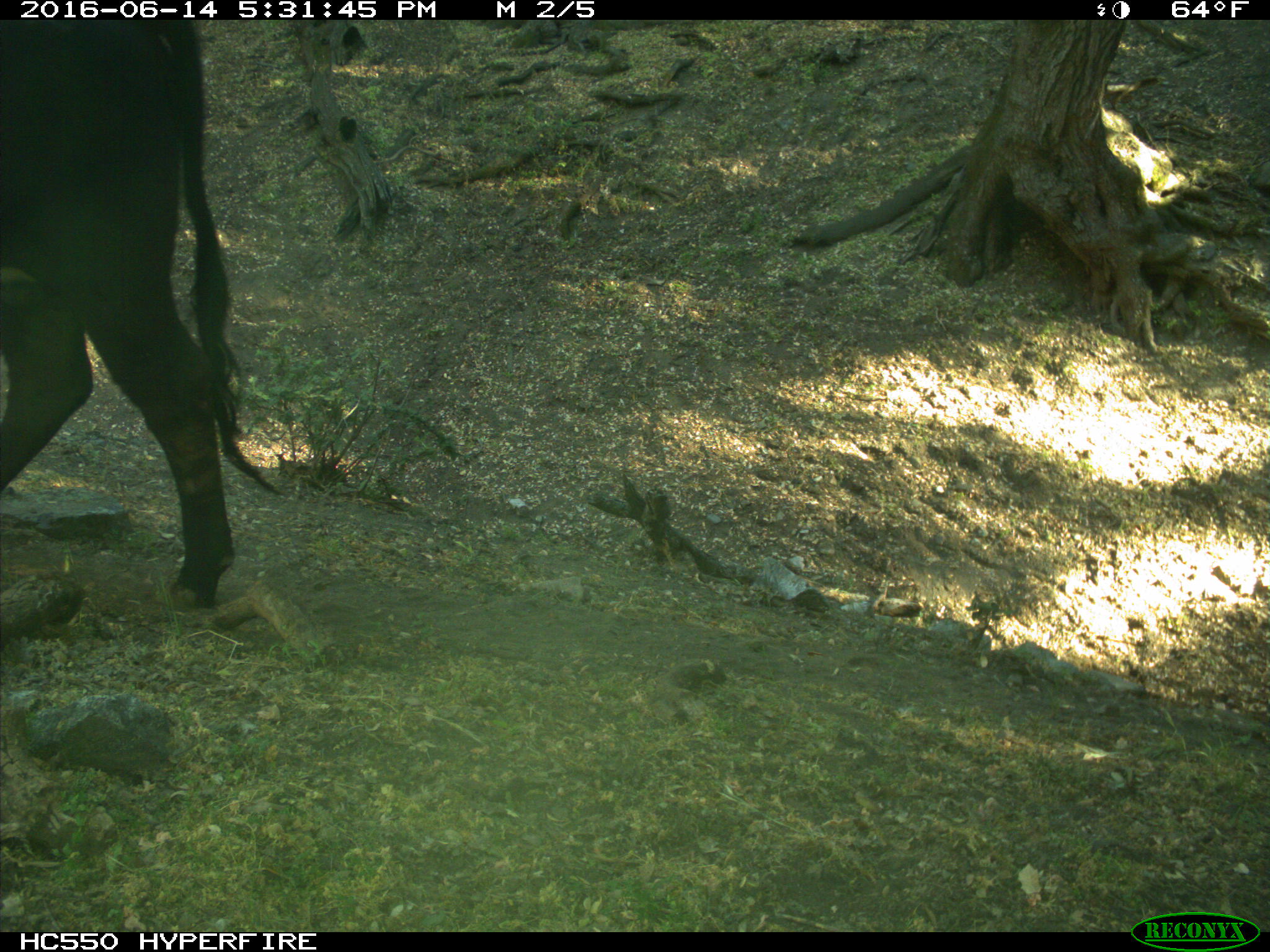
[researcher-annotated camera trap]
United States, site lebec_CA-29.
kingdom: Animalia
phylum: Chordata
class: Mammalia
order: Artiodactyla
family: Bovidae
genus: Bos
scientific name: Bos taurus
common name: domestic cow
Bos taurus (domestic cow).